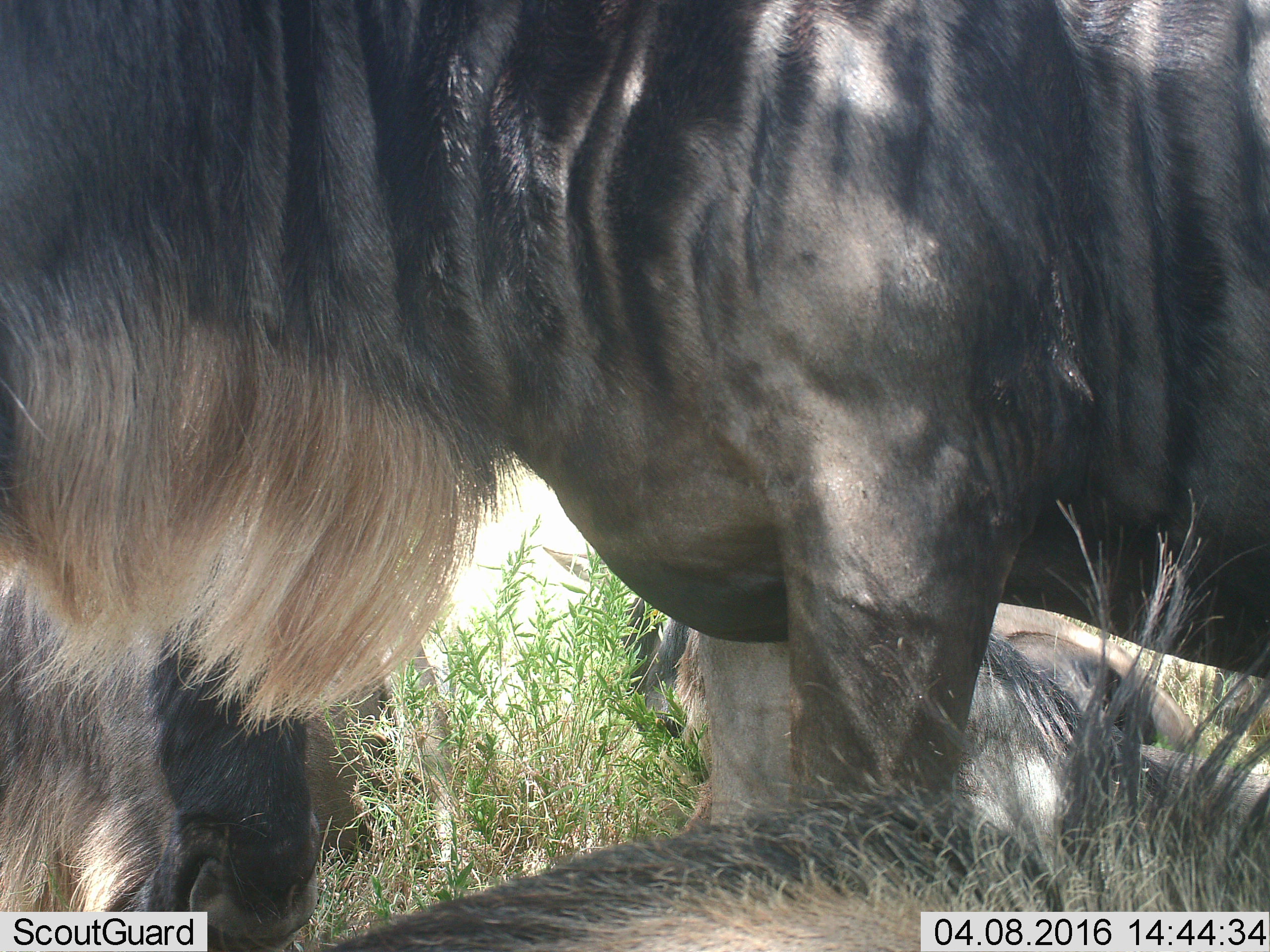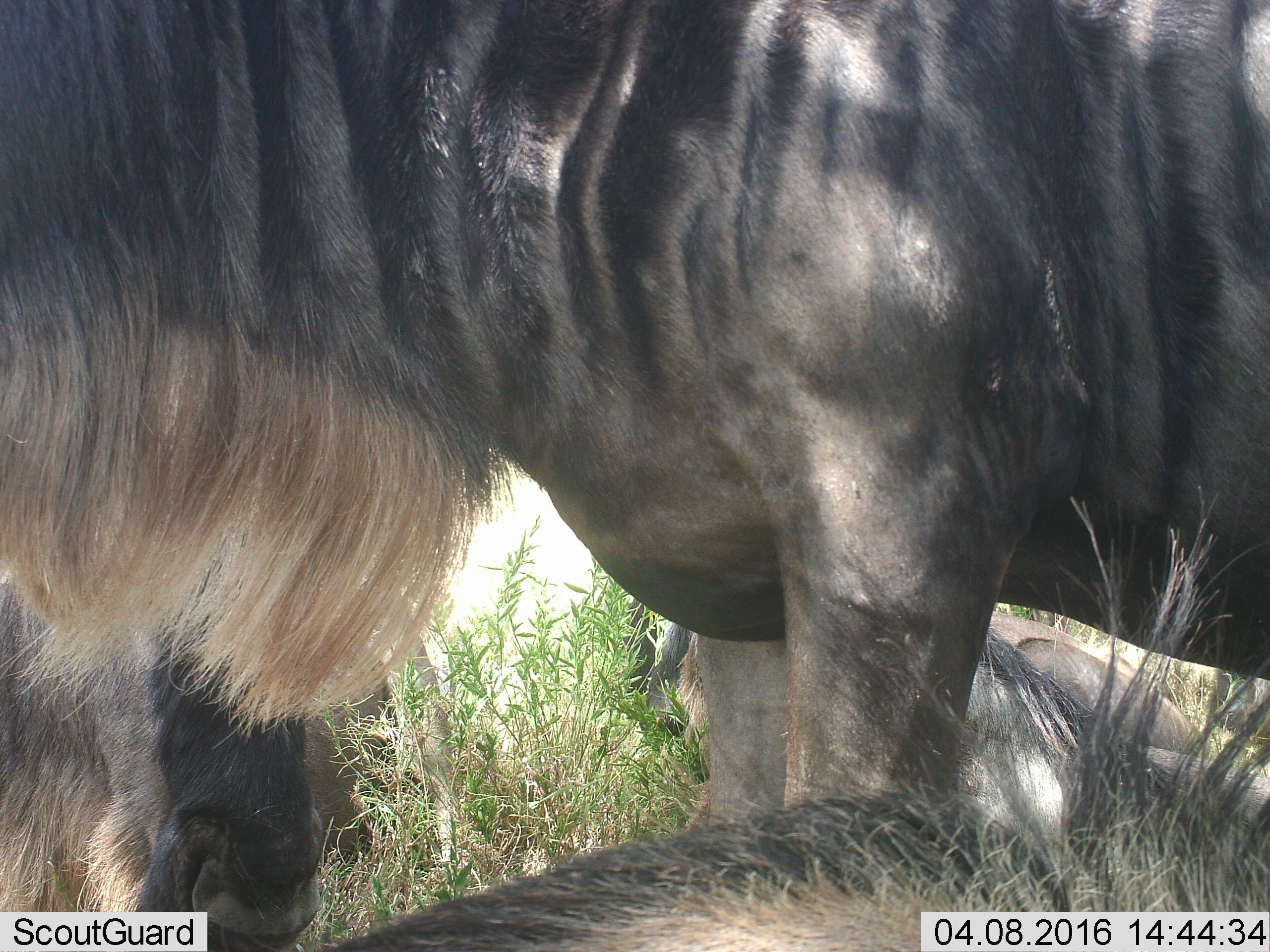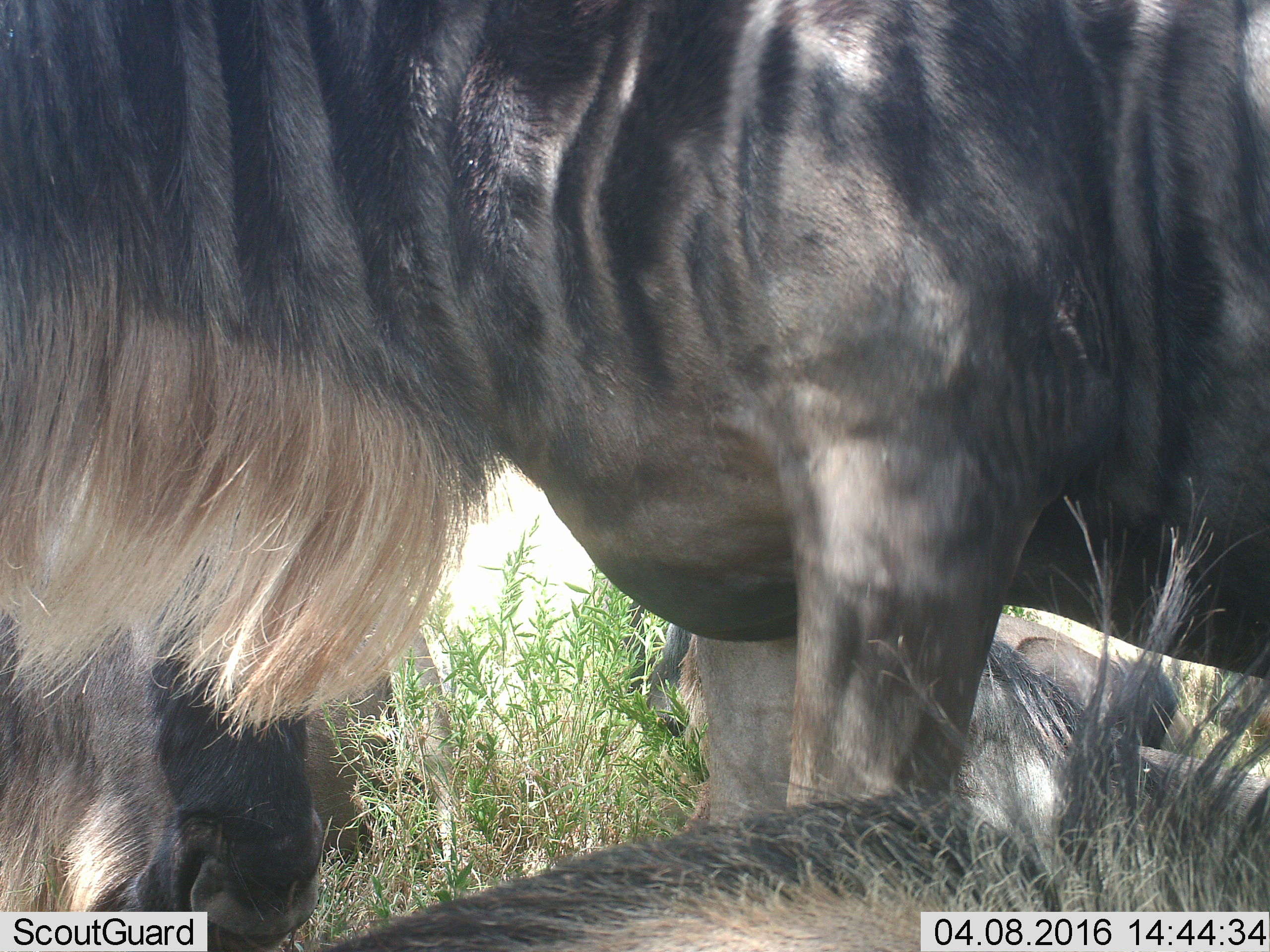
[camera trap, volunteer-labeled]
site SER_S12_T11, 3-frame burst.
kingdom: Animalia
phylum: Chordata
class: Mammalia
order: Artiodactyla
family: Bovidae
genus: Connochaetes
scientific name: Connochaetes taurinus taurinus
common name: blue wildebeest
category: wildebeestblue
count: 5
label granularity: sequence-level